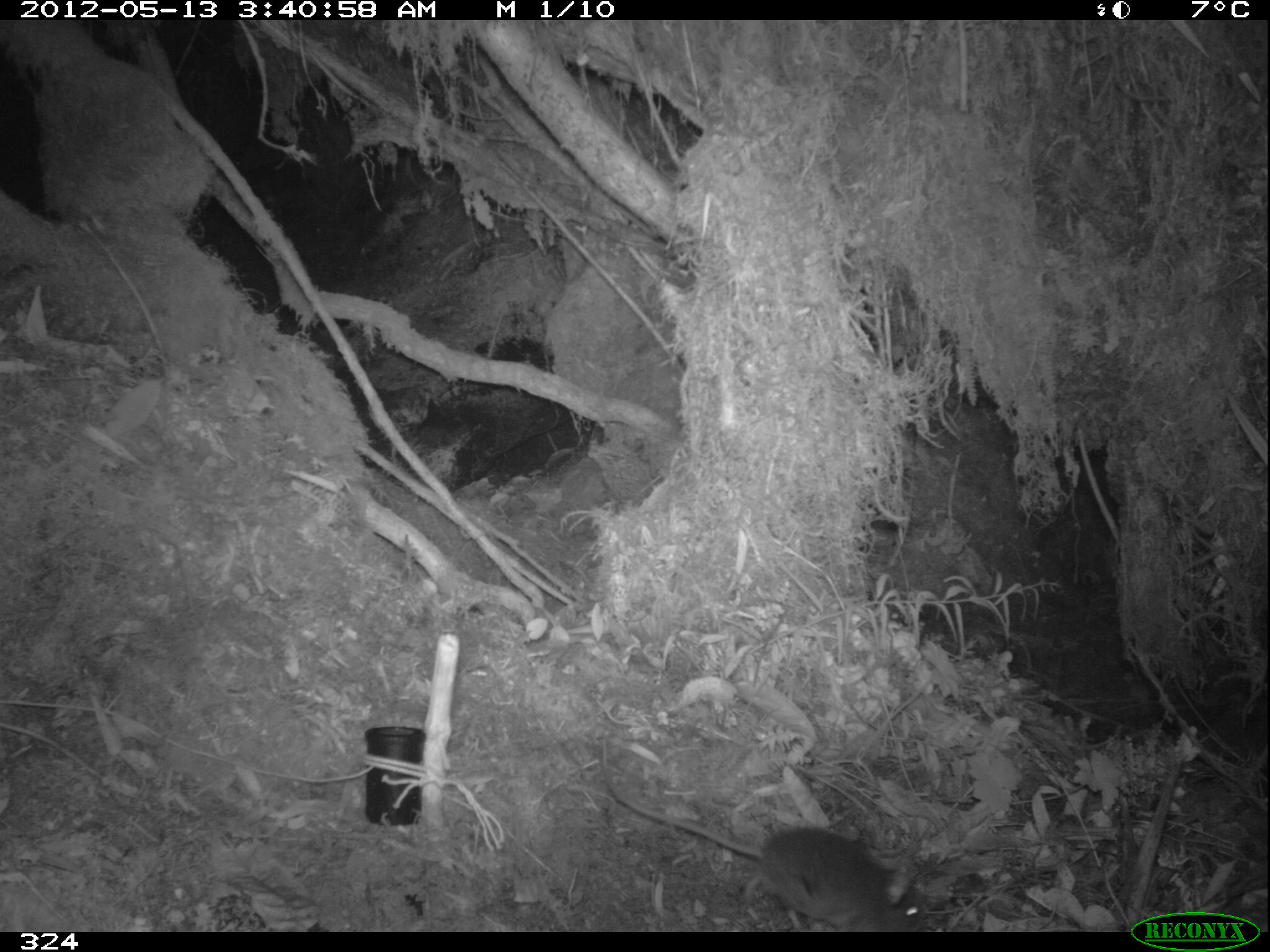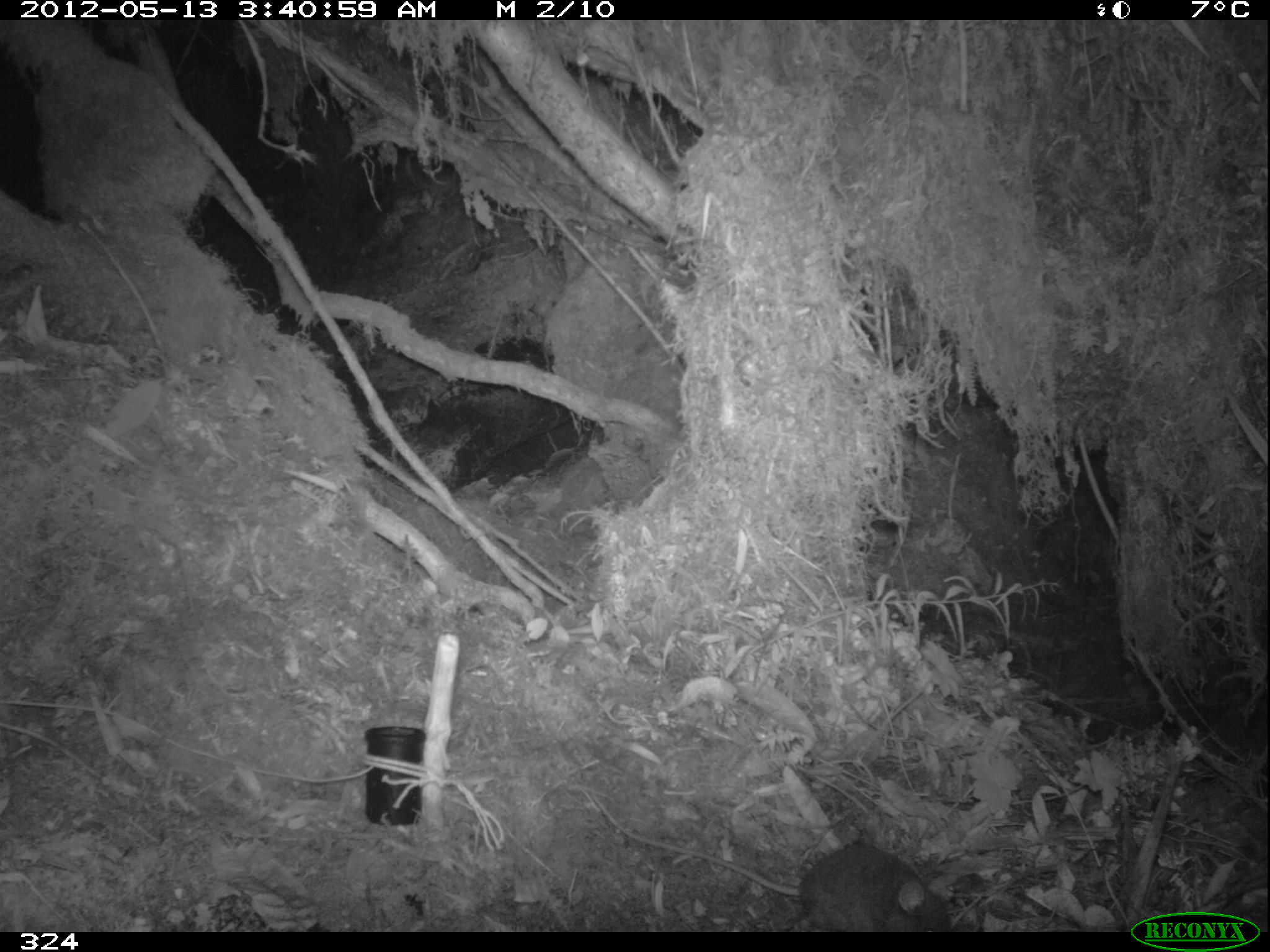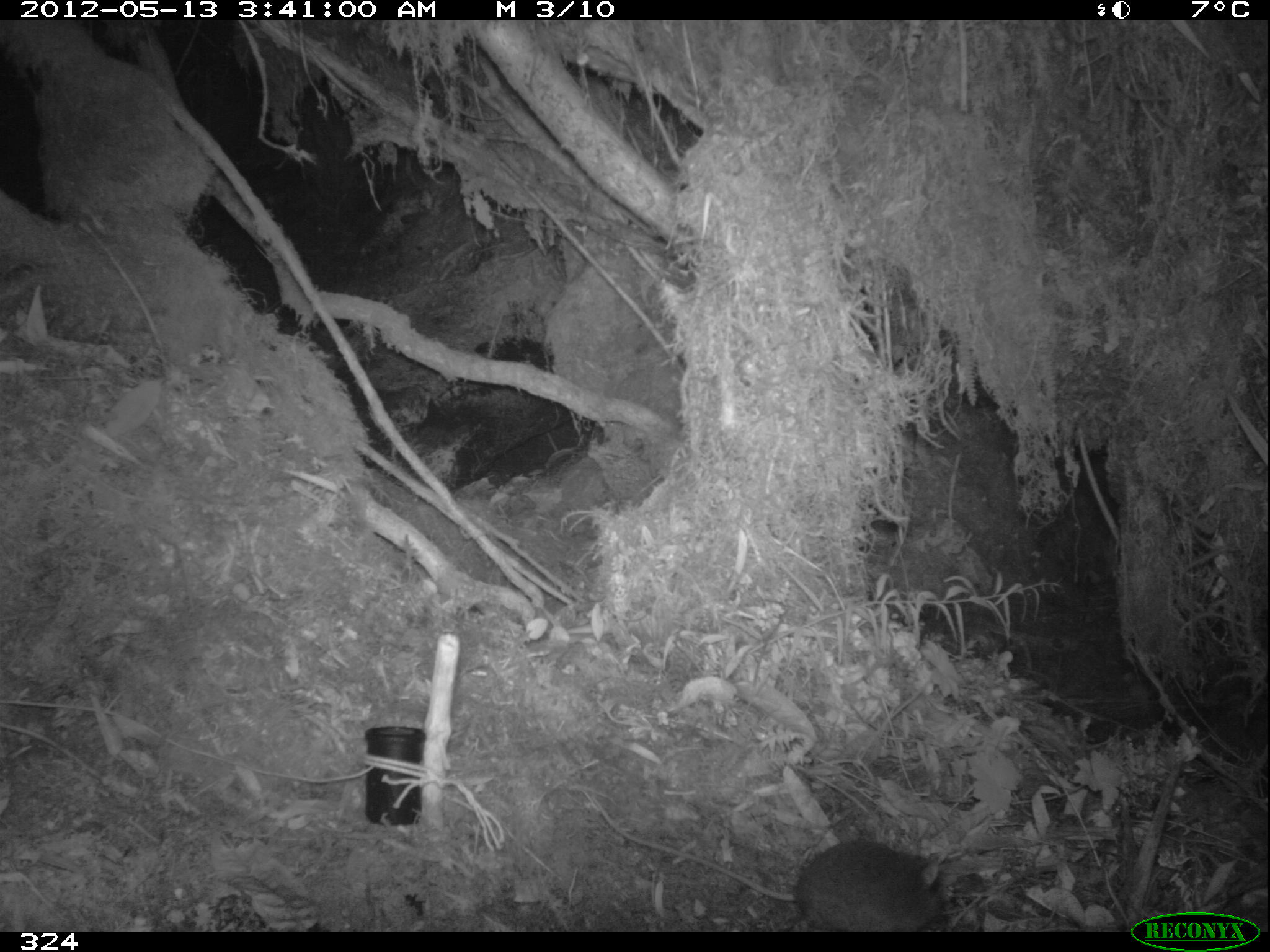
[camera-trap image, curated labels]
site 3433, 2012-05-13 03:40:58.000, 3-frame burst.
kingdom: Animalia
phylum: Chordata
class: Mammalia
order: Rodentia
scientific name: Rodentia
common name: rodents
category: unknown rodent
Unknown rodent (rodents) (Rodentia).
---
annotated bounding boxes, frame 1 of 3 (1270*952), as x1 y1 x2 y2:
unknown rodent: 601 765 931 931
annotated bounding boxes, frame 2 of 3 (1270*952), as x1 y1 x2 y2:
unknown rodent: 590 795 951 931